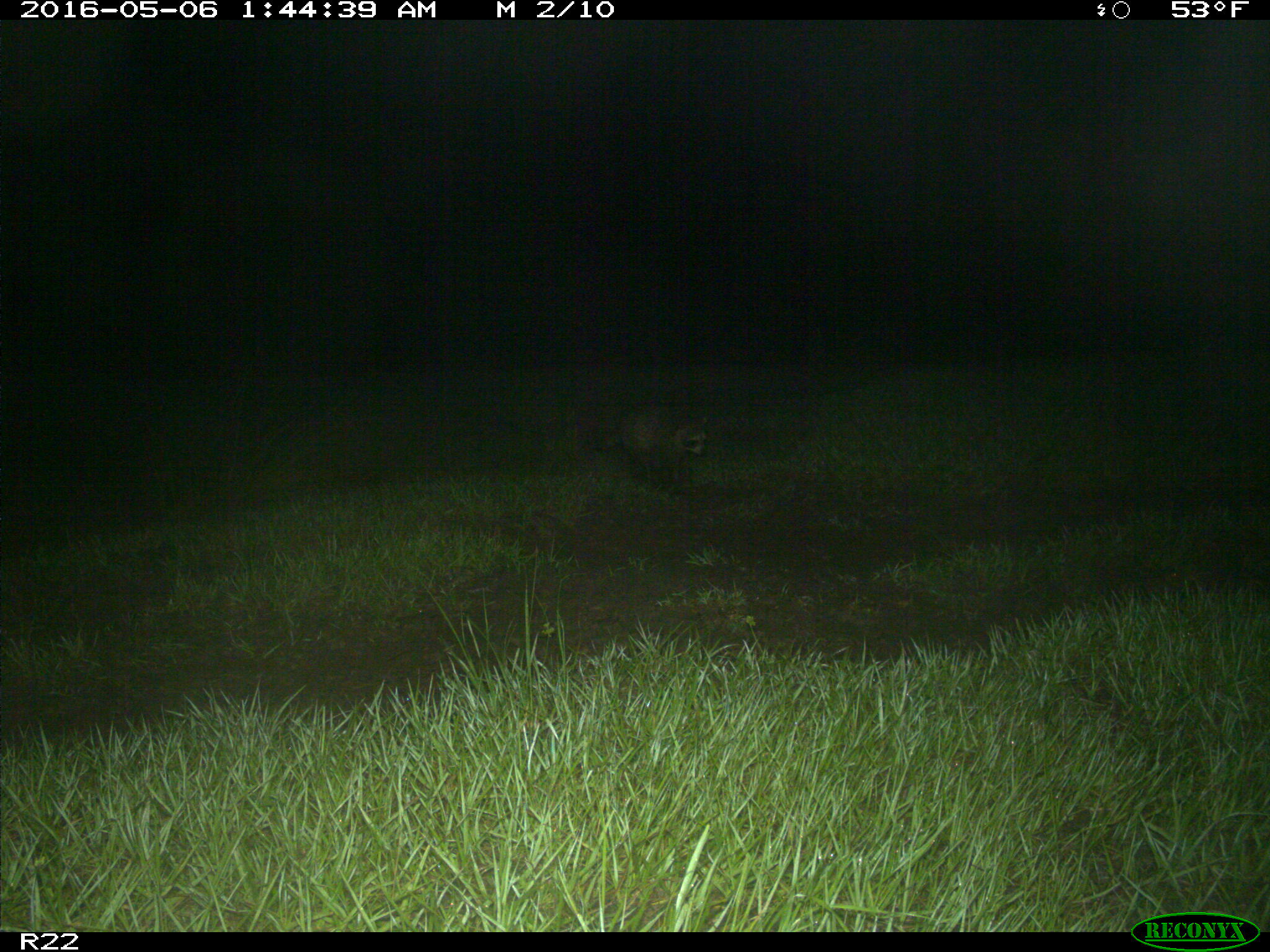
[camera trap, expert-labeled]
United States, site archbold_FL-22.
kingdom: Animalia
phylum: Chordata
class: Mammalia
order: Carnivora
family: Procyonidae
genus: Procyon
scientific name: Procyon lotor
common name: common raccoon